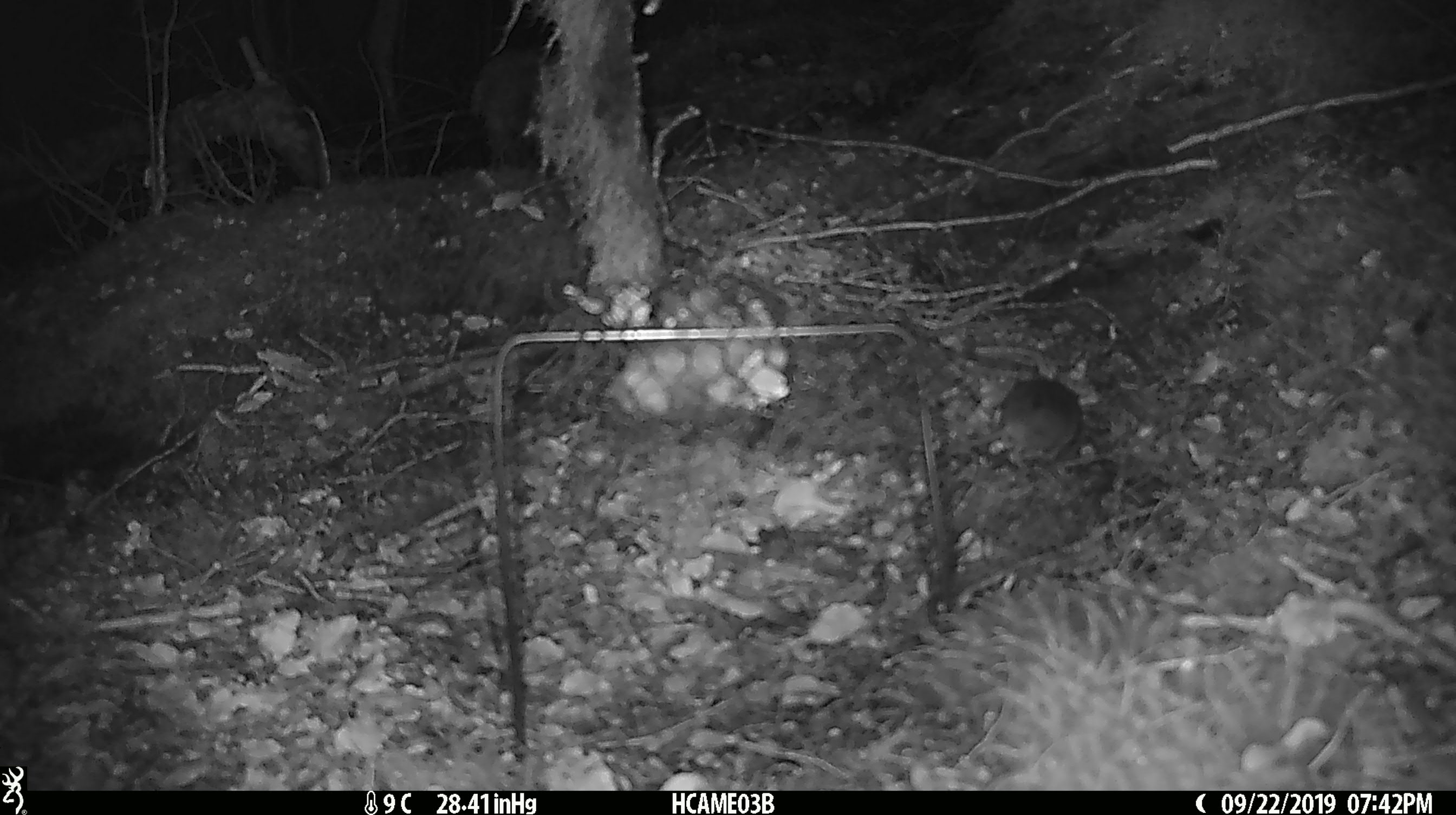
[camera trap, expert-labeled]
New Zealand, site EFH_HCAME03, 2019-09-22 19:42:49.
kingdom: Animalia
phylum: Chordata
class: Mammalia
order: Rodentia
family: Muridae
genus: Mus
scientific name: Mus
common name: mouse